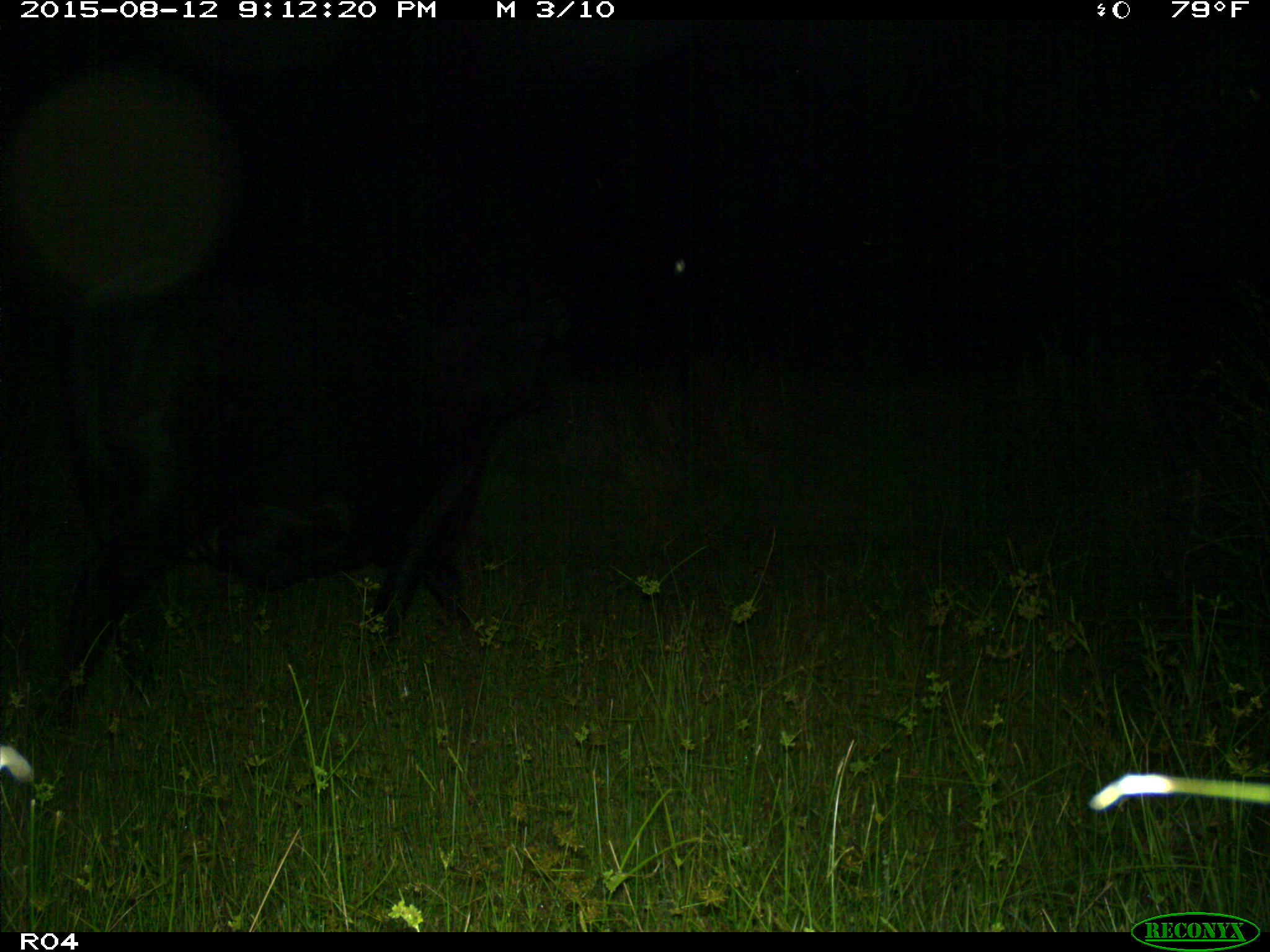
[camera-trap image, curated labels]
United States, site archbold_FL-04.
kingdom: Animalia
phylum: Chordata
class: Mammalia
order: Artiodactyla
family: Bovidae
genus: Bos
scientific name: Bos taurus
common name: domestic cow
Bos taurus (domestic cow).